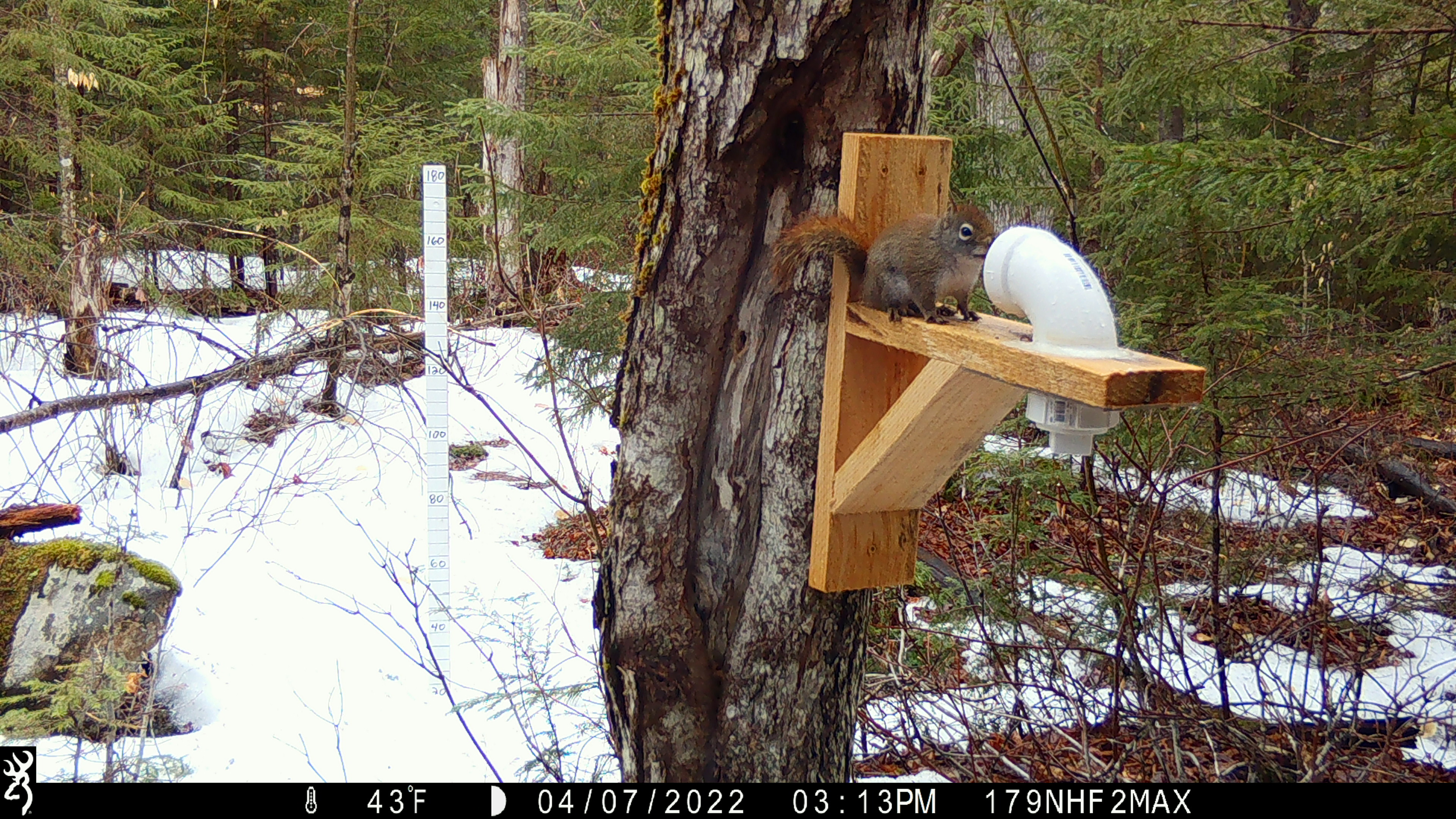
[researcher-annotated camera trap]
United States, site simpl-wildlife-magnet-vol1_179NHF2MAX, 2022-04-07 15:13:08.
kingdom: Animalia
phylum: Chordata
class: Mammalia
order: Rodentia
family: Sciuridae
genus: Tamiasciurus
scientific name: Tamiasciurus hudsonicus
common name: red squirrel